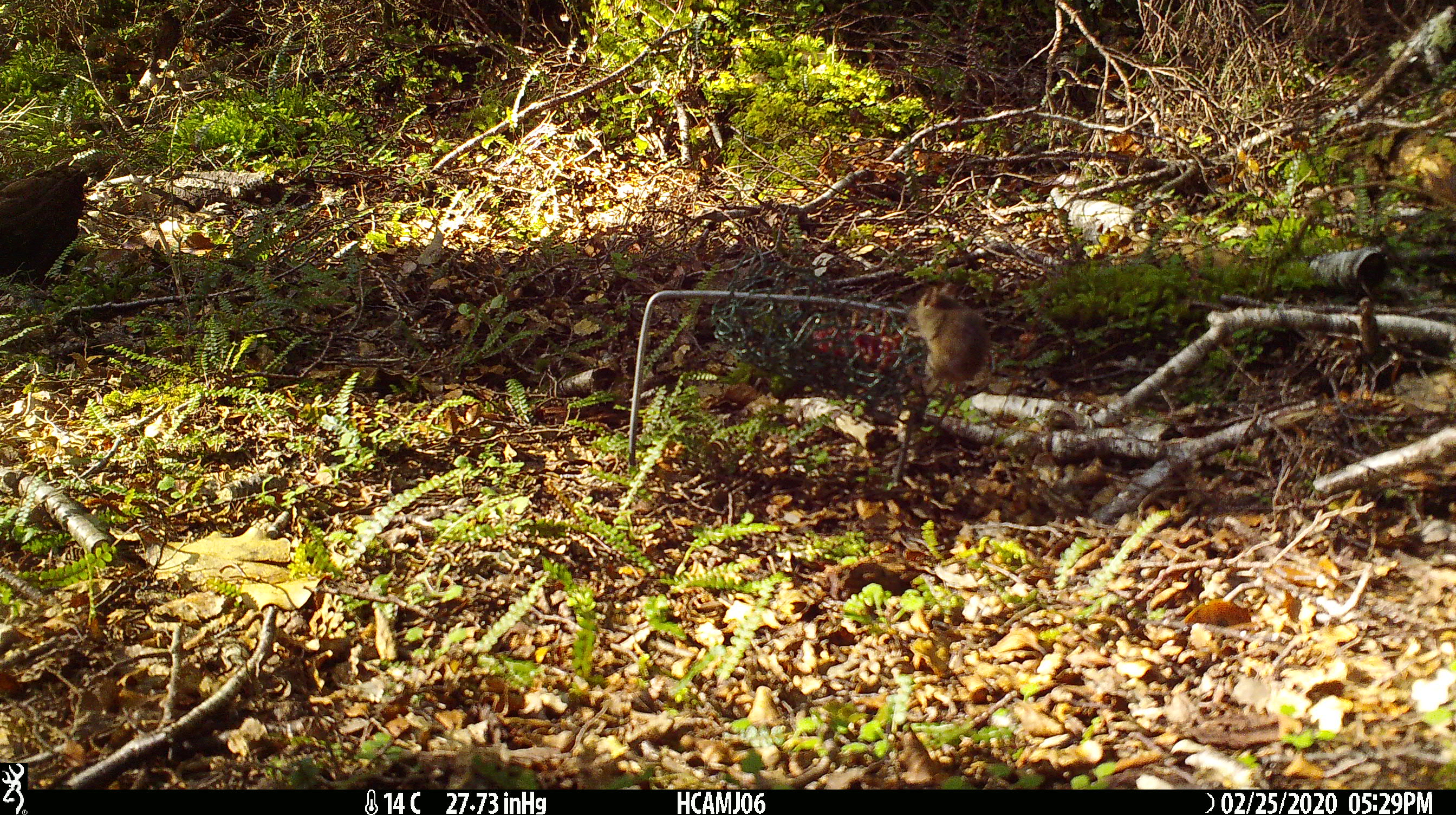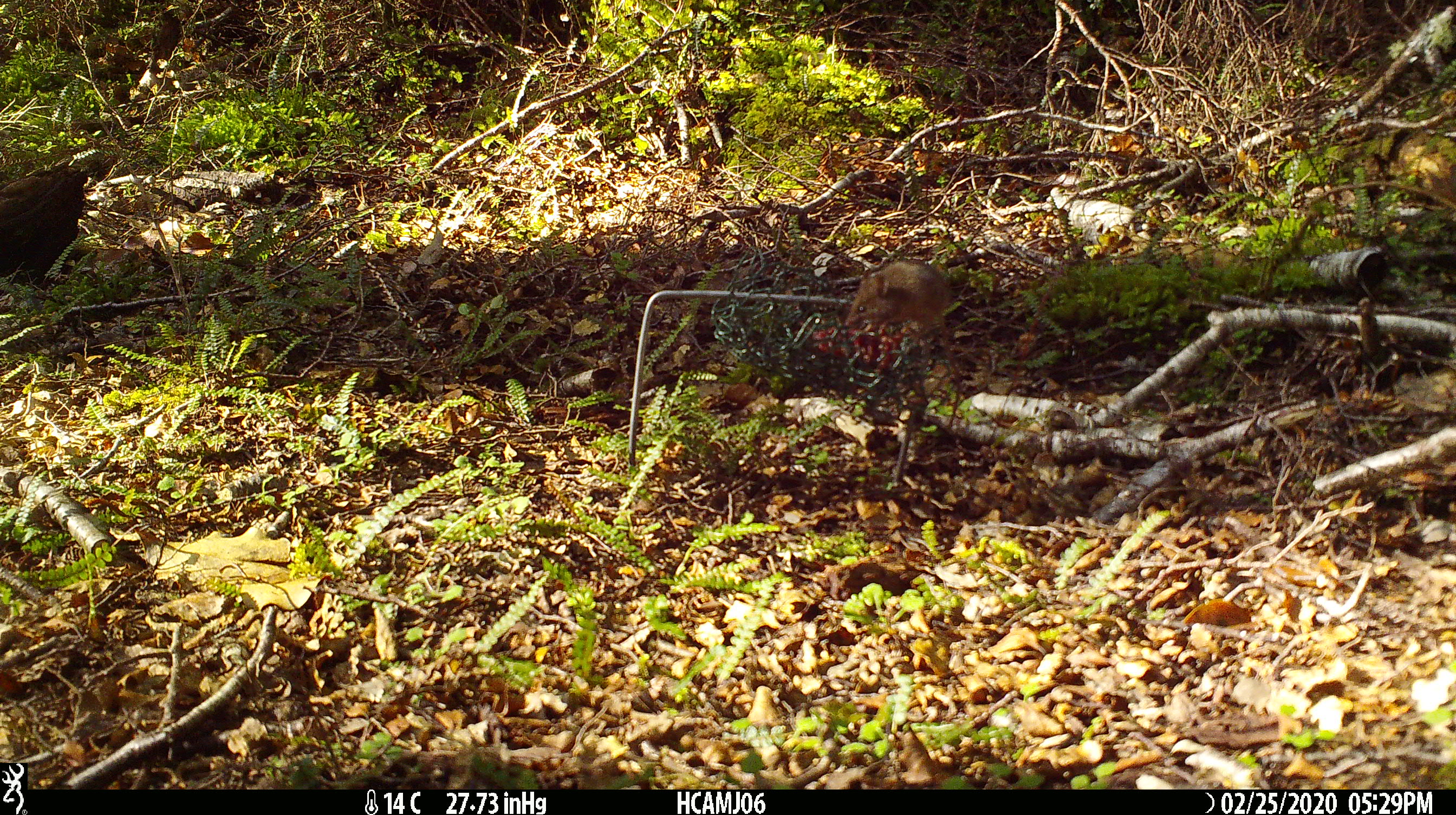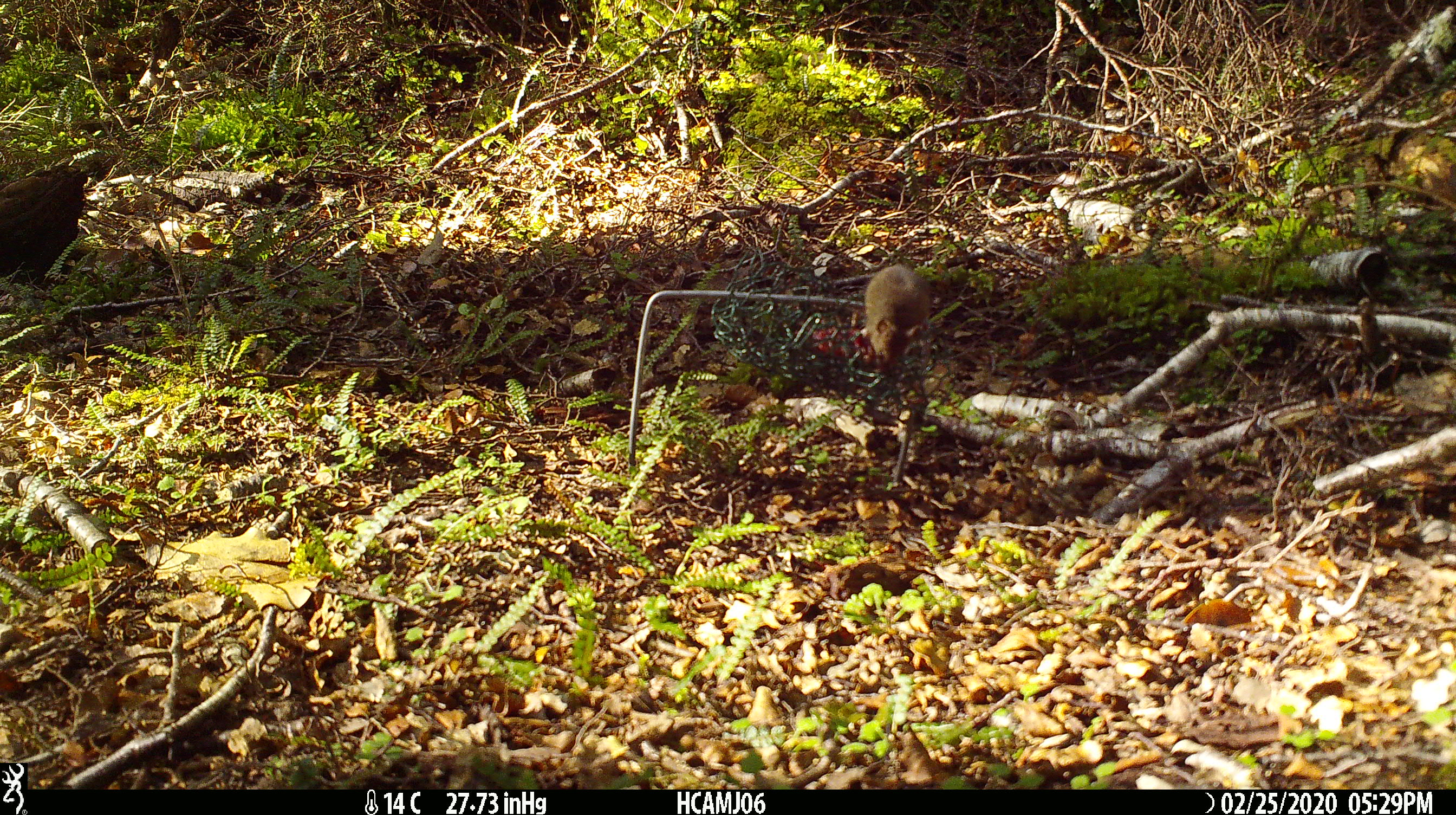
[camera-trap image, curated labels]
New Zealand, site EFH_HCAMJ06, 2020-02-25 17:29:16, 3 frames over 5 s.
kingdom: Animalia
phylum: Chordata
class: Mammalia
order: Rodentia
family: Muridae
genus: Mus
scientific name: Mus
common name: mouse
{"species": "mouse (Mus)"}